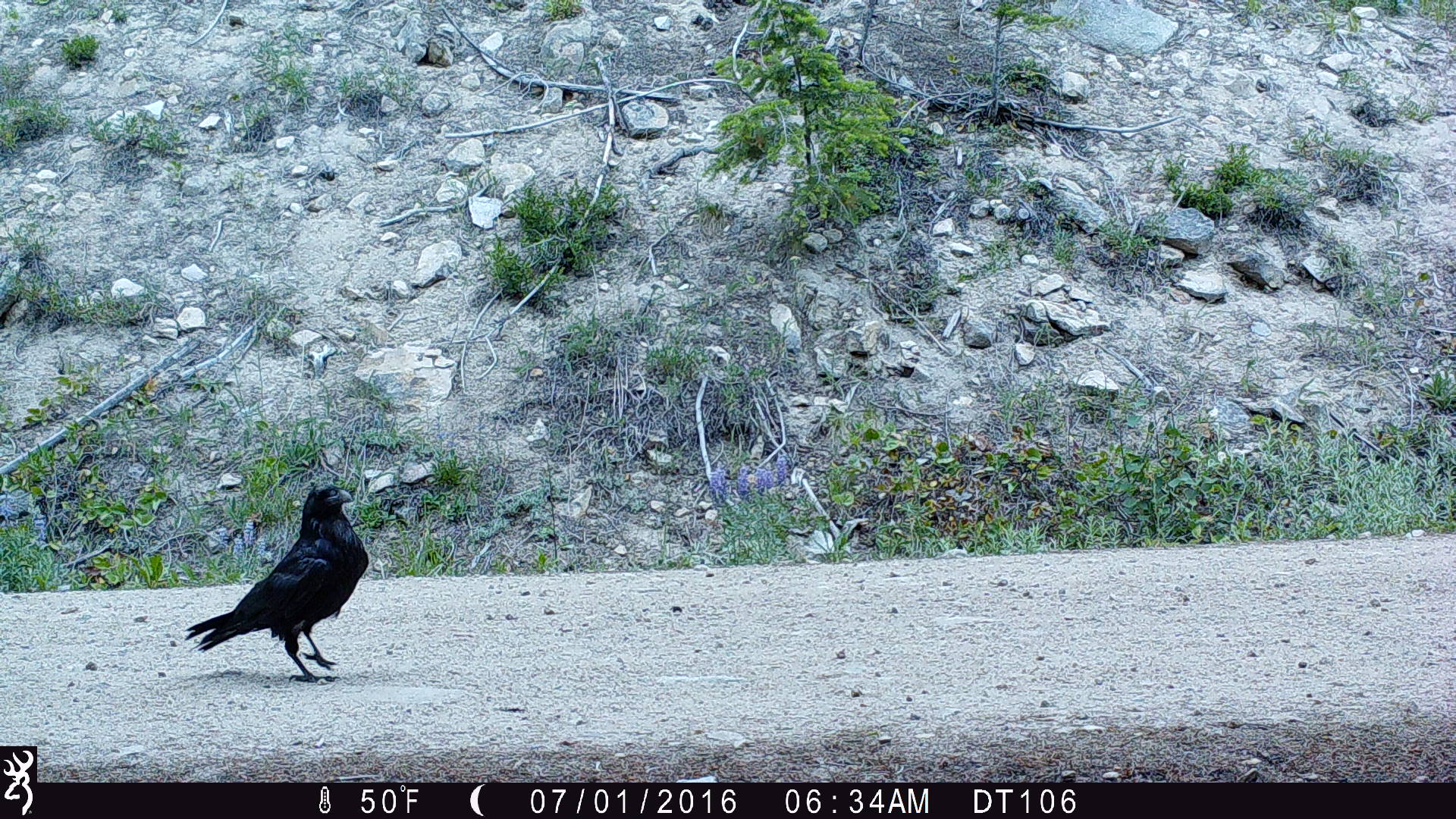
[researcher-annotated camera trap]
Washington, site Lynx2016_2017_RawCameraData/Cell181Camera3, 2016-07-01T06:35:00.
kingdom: Animalia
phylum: Chordata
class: Aves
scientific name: Aves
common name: birds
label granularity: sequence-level